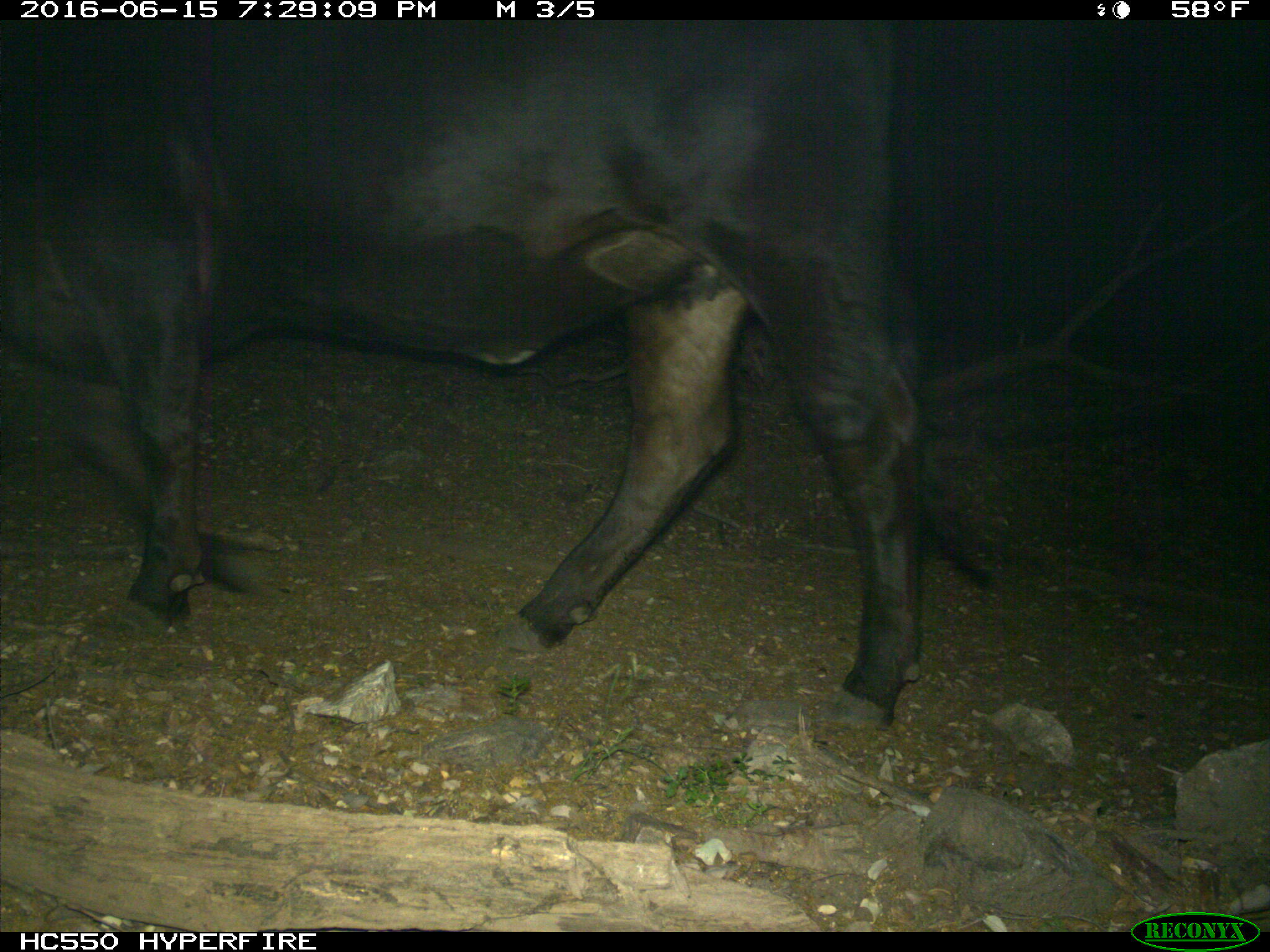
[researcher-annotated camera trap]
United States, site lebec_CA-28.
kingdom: Animalia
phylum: Chordata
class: Mammalia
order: Artiodactyla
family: Bovidae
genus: Bos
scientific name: Bos taurus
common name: domestic cow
Bos taurus (domestic cow).